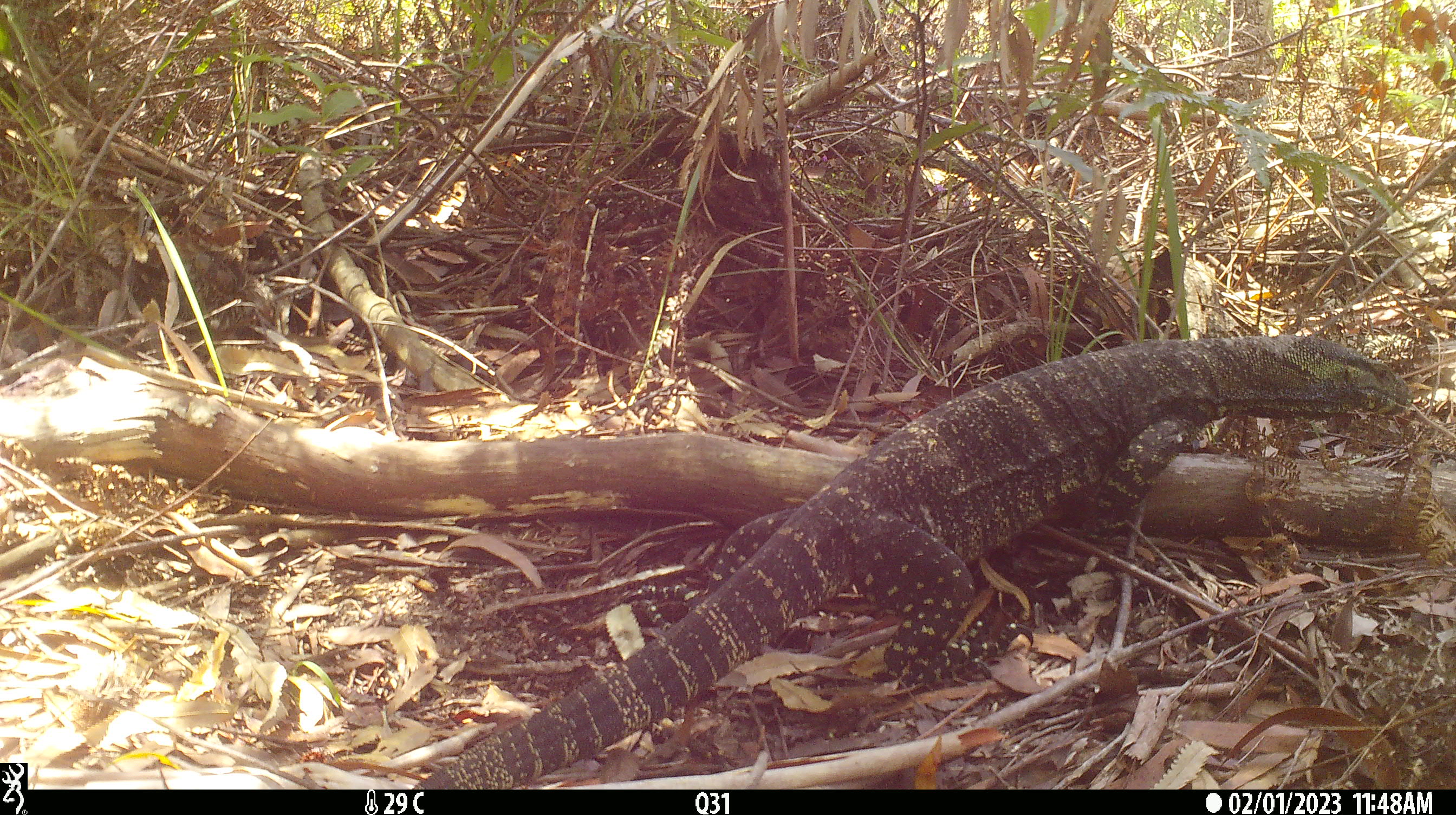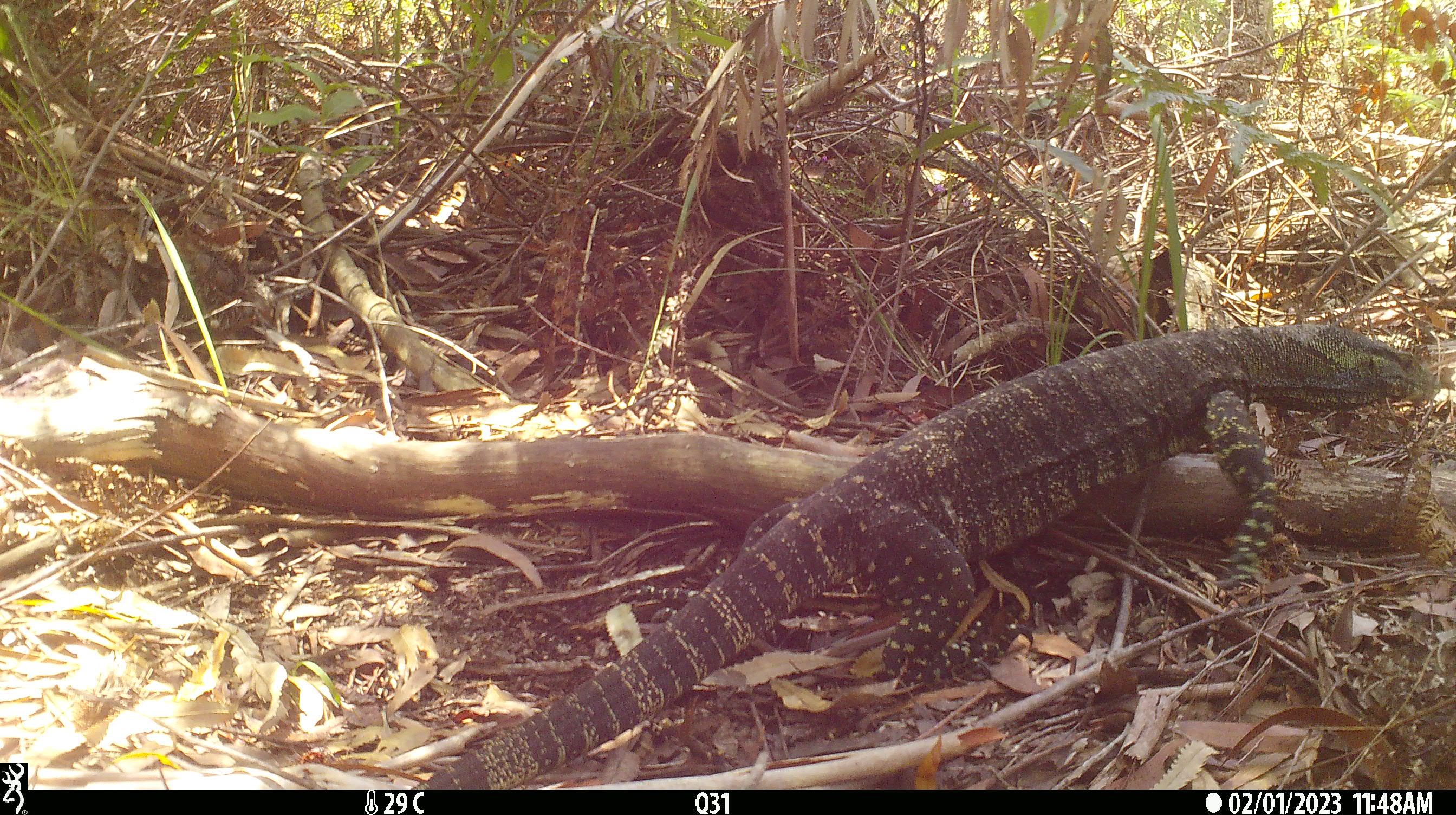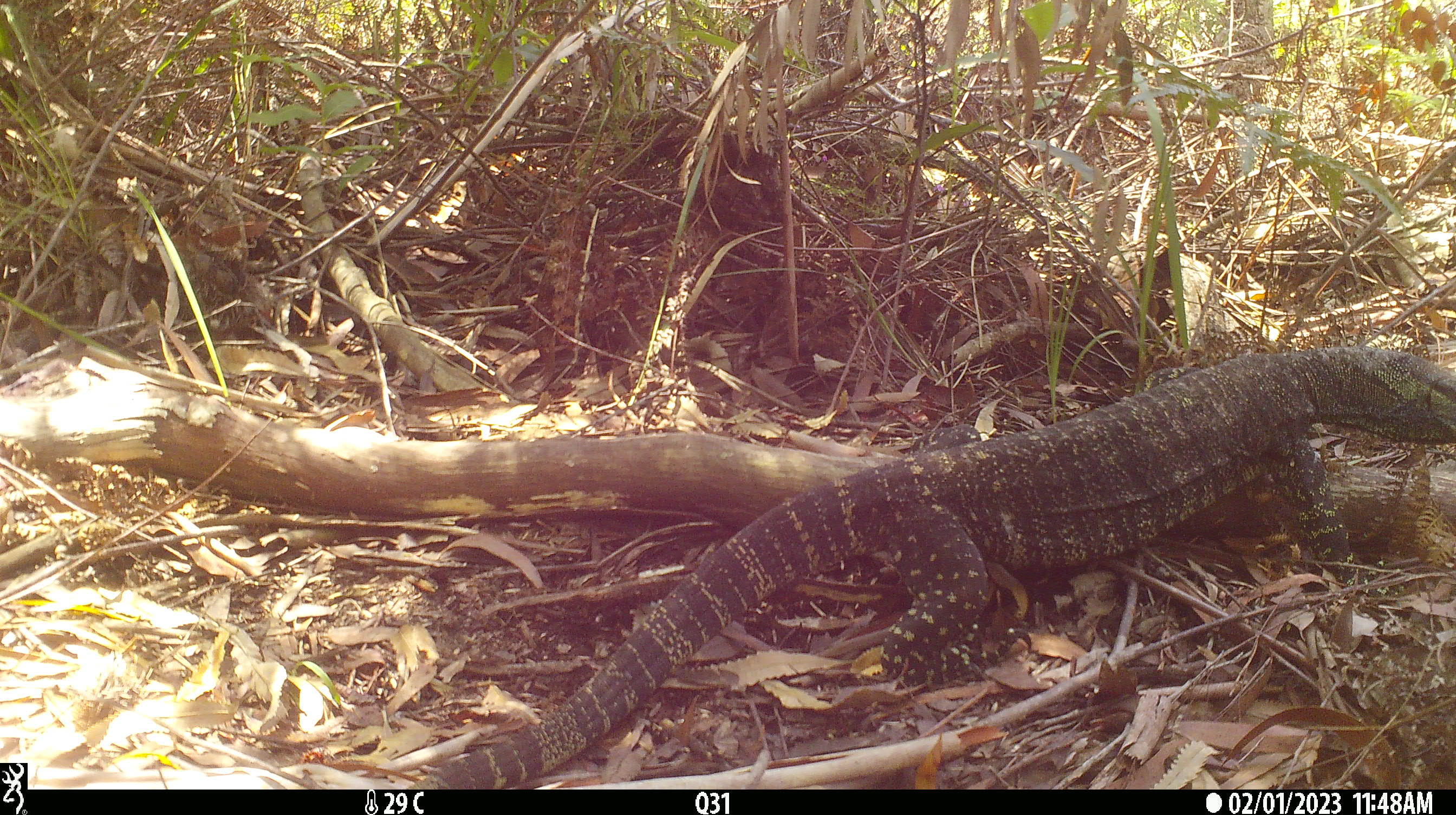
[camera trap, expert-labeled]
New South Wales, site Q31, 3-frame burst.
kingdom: Animalia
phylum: Chordata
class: Reptilia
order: Squamata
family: Varanidae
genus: Varanus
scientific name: Varanus varius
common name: lace monitor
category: goanna